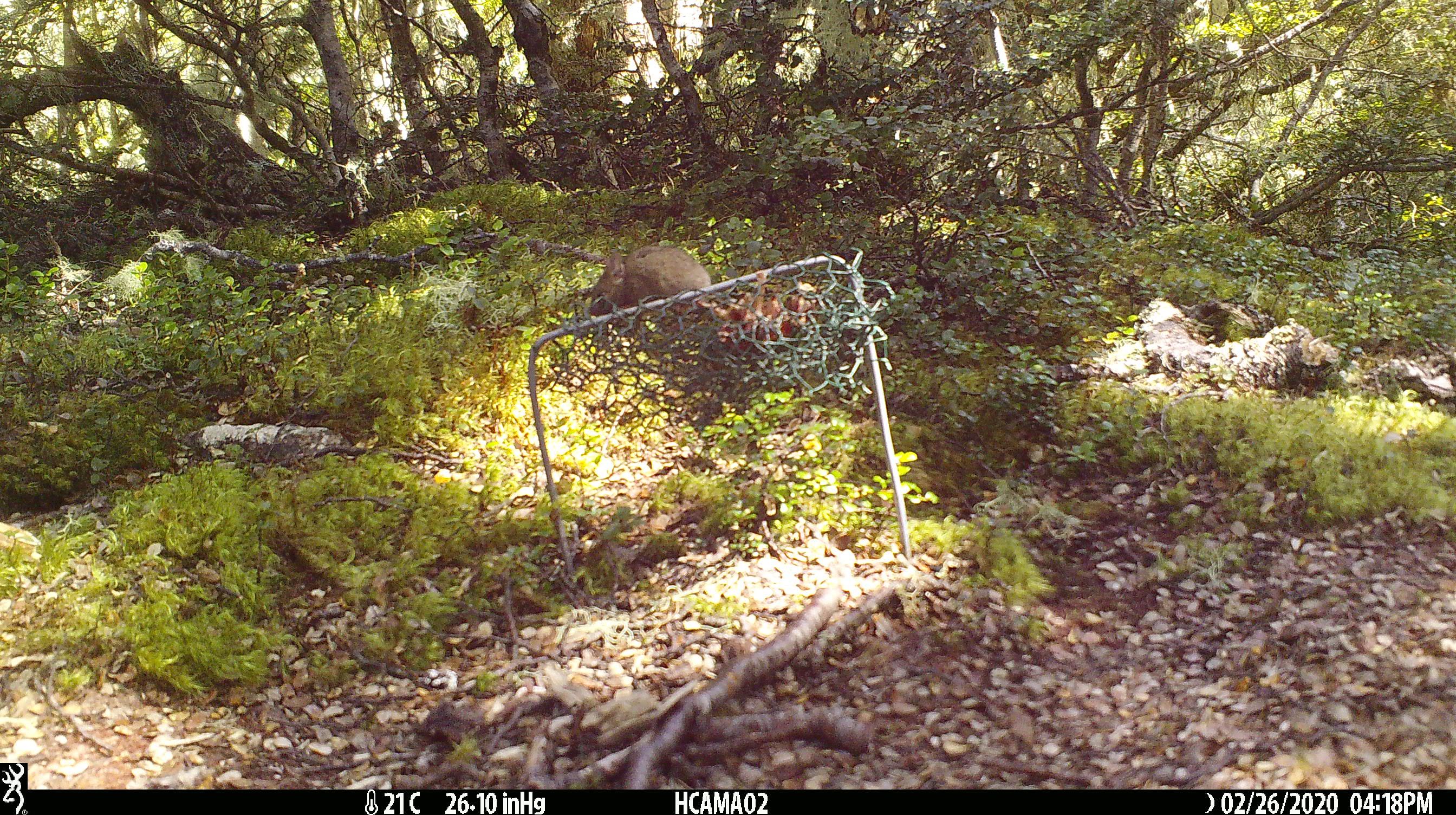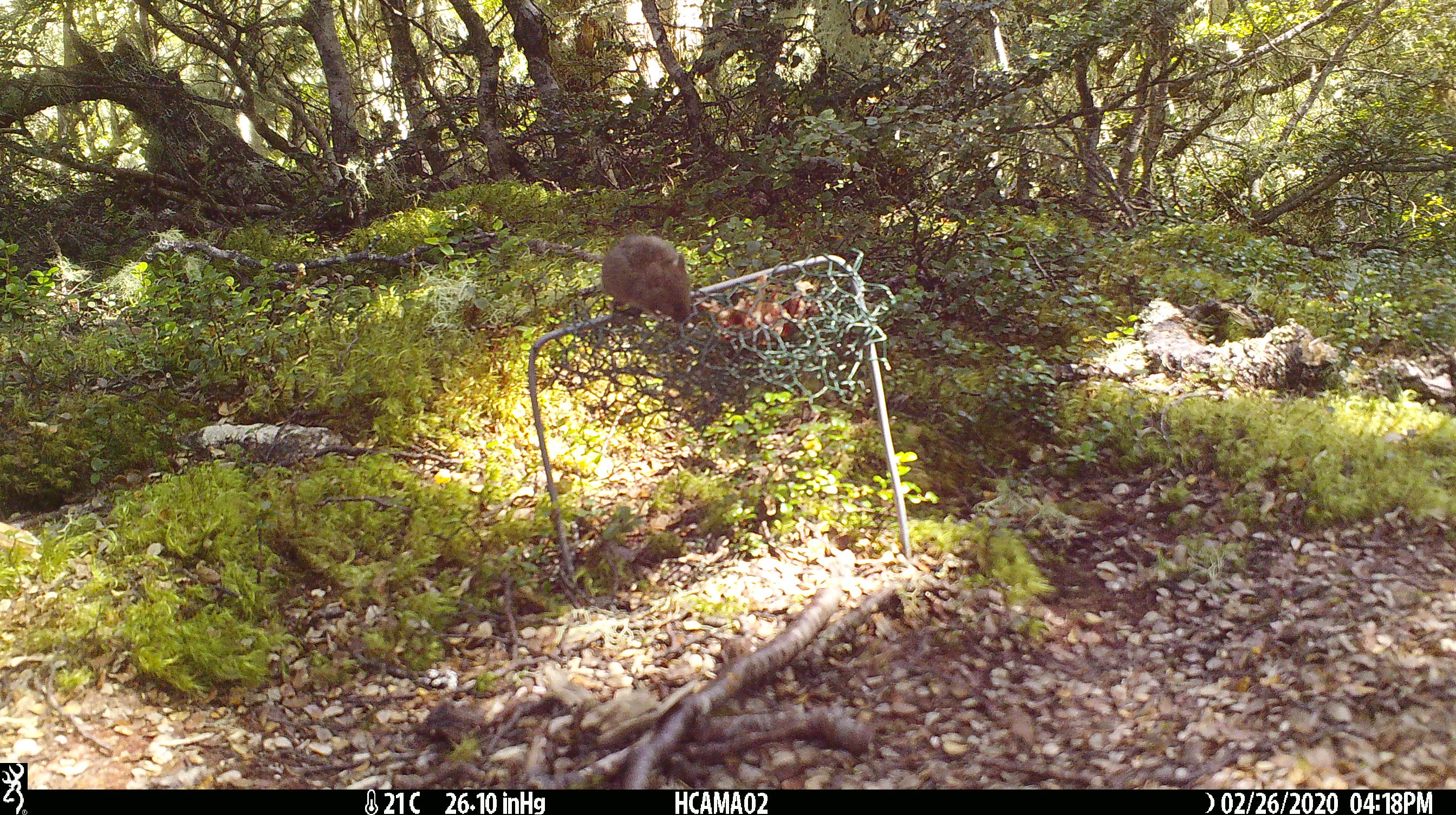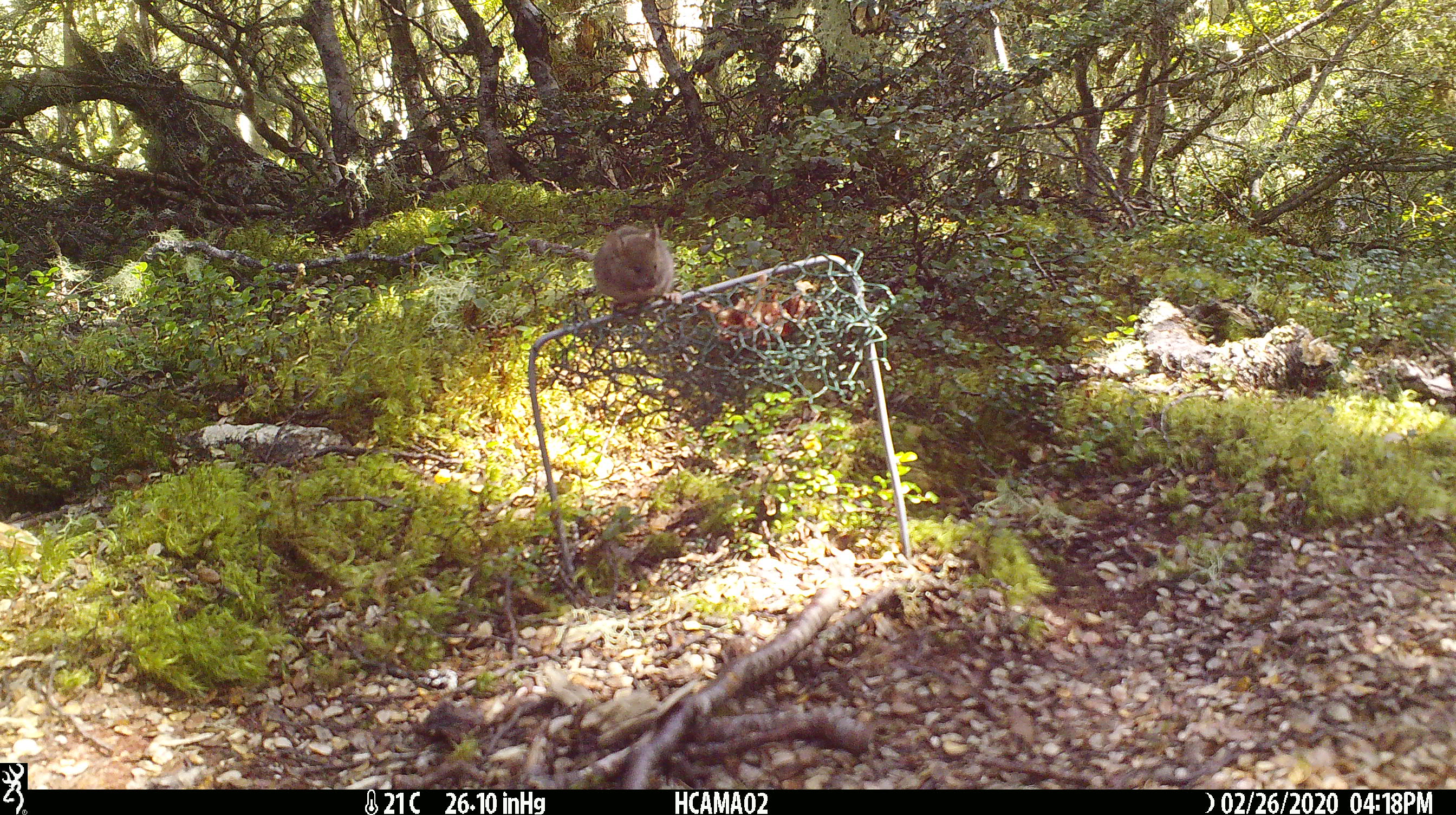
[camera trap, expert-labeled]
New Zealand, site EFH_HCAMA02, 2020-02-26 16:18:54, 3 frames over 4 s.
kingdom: Animalia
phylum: Chordata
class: Mammalia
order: Rodentia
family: Muridae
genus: Mus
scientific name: Mus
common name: mouse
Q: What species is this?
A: Mouse (Mus).